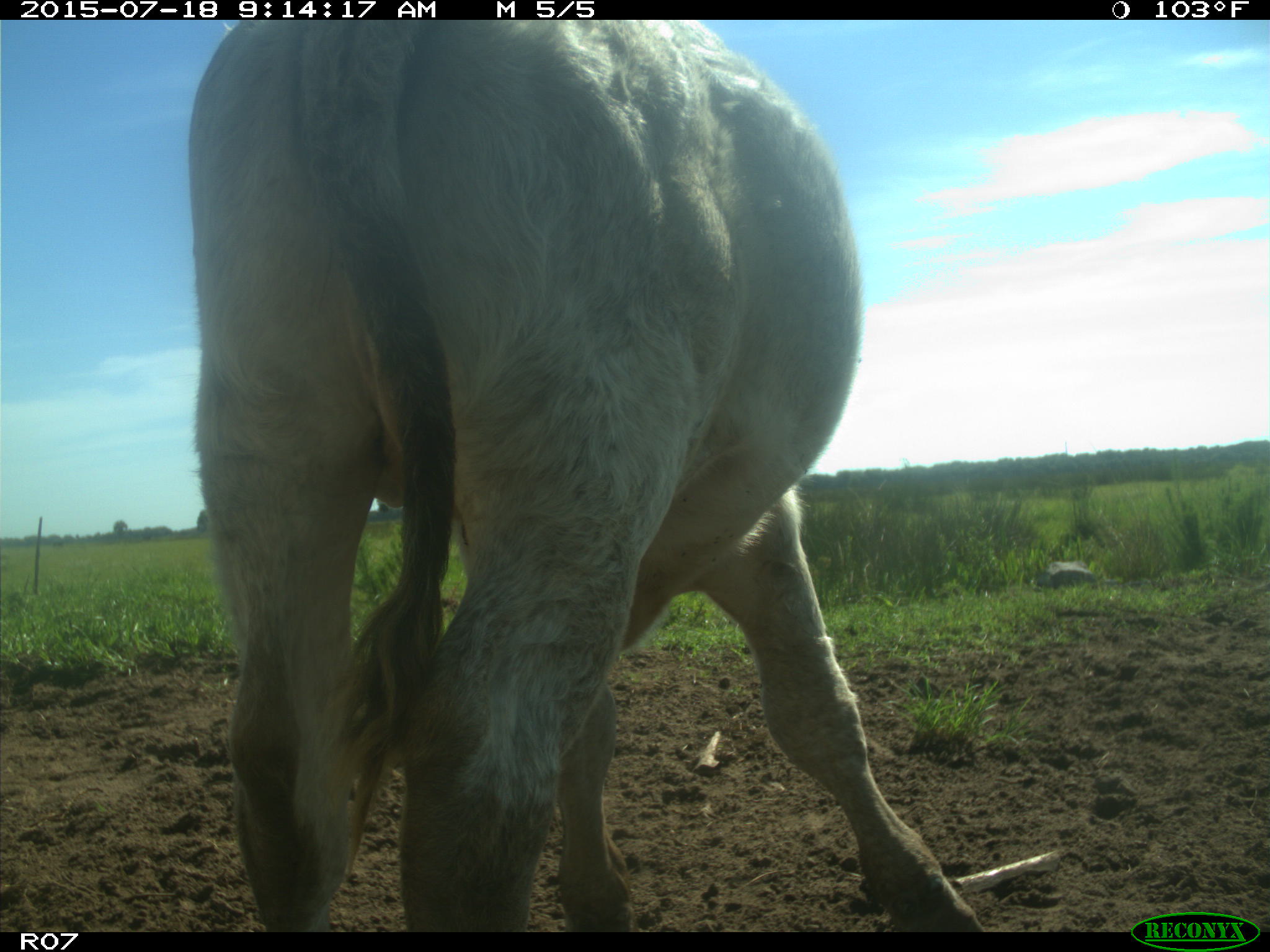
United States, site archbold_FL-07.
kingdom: Animalia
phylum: Chordata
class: Mammalia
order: Artiodactyla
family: Bovidae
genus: Bos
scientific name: Bos taurus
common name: domestic cow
Bos taurus (domestic cow).